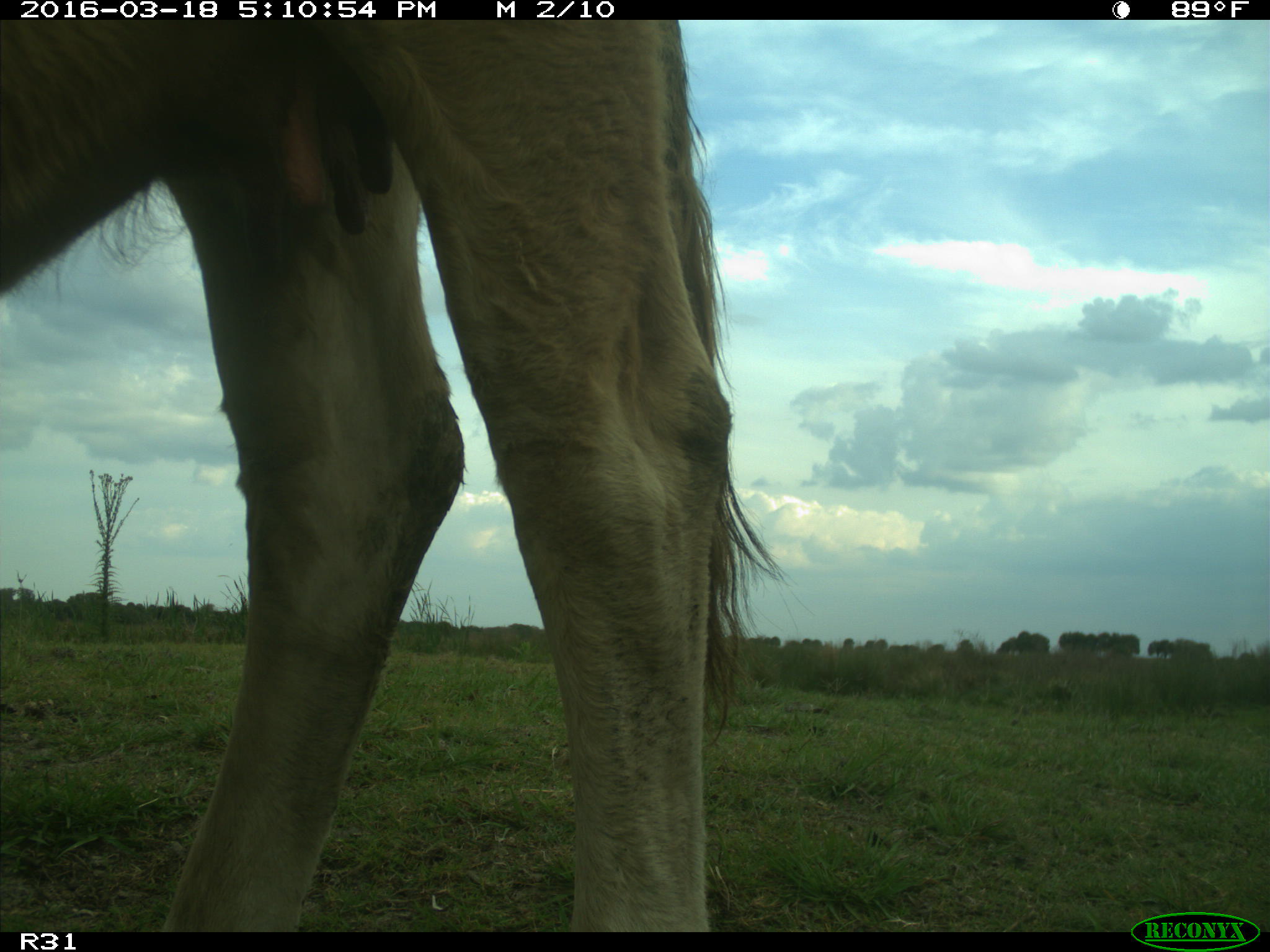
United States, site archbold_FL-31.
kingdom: Animalia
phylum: Chordata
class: Mammalia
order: Artiodactyla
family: Bovidae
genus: Bos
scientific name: Bos taurus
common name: domestic cow